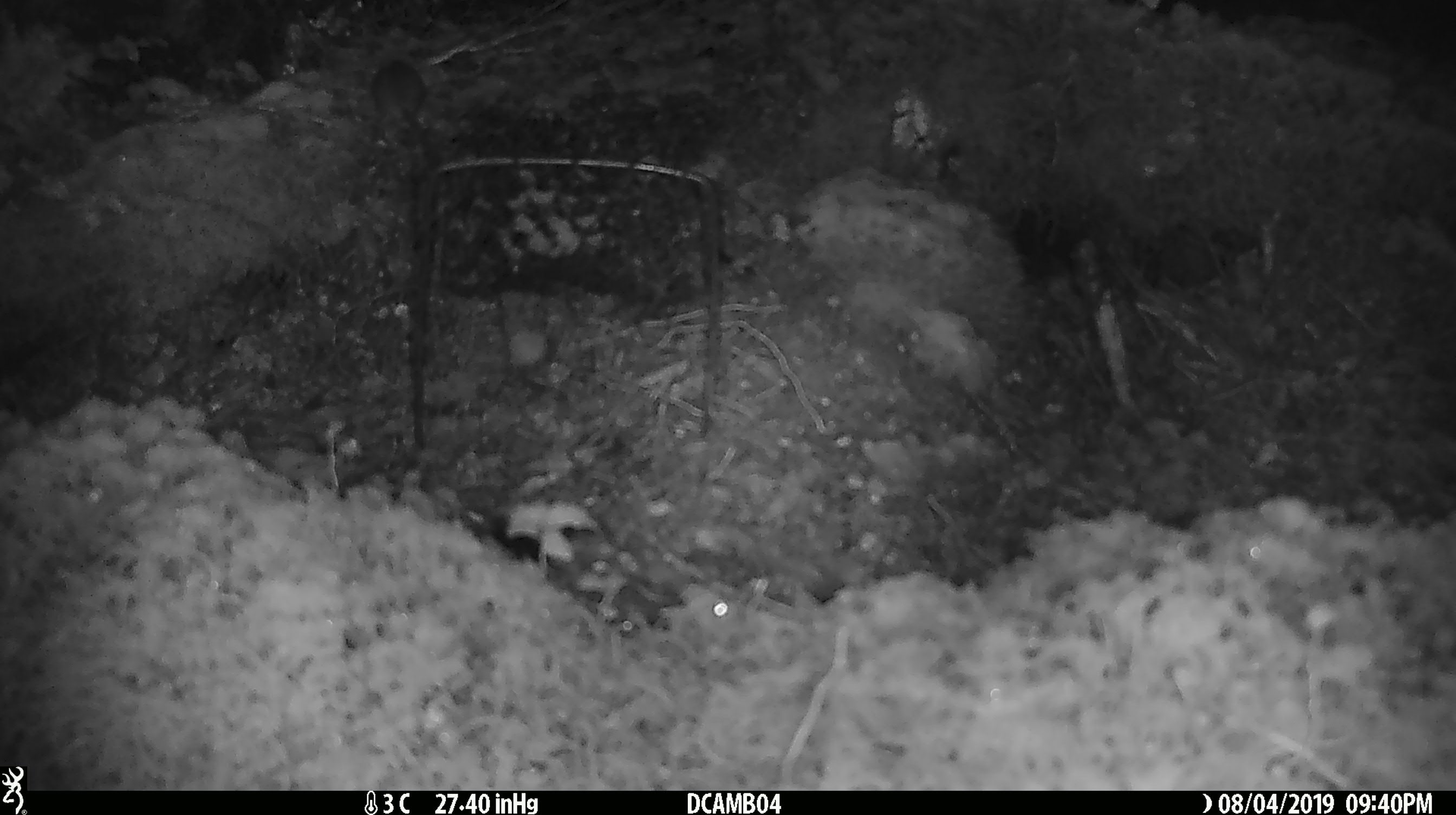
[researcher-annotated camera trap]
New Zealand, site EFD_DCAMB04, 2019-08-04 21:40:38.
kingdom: Animalia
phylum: Chordata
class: Mammalia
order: Rodentia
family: Muridae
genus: Mus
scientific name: Mus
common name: mouse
Mouse (Mus).